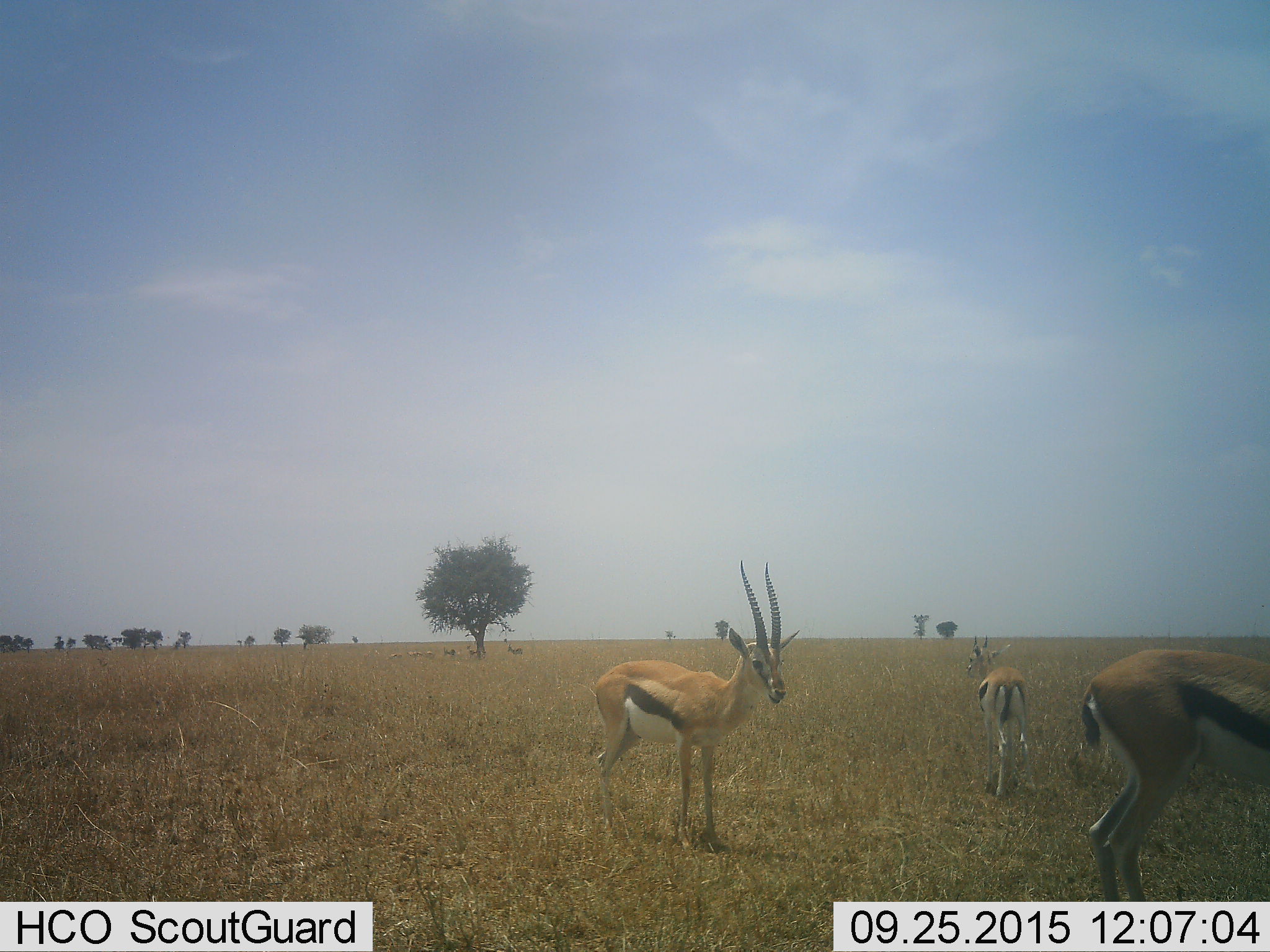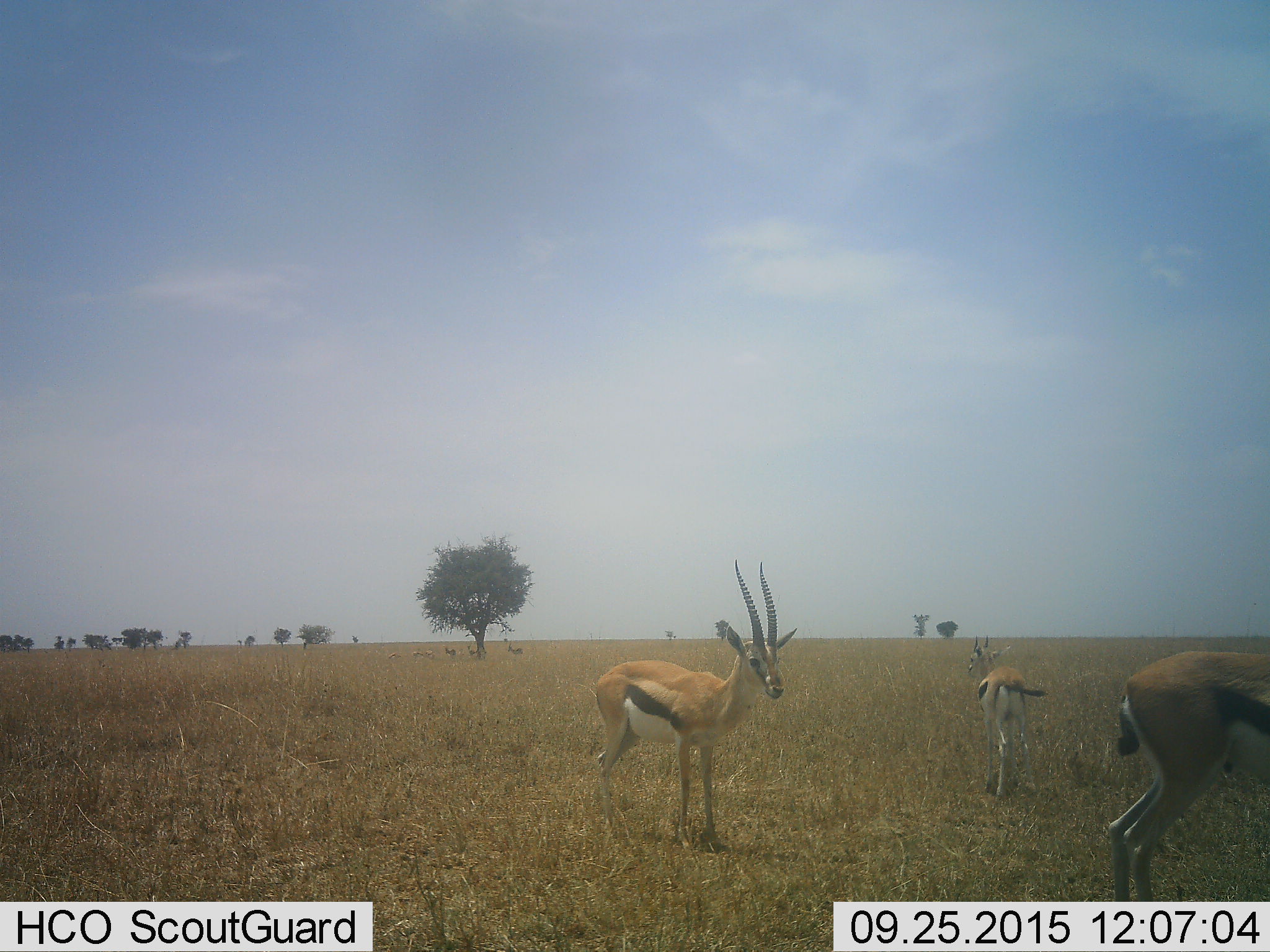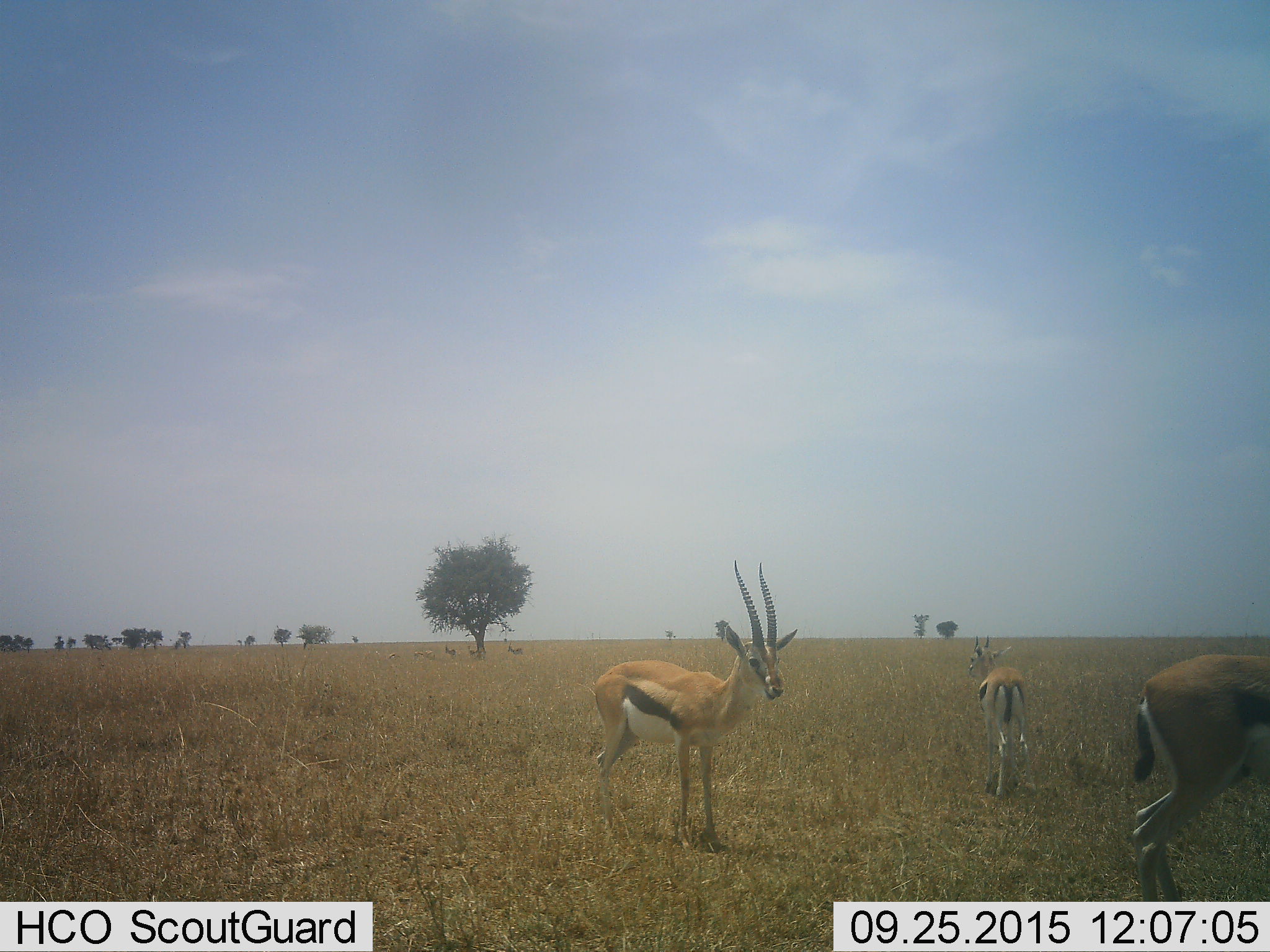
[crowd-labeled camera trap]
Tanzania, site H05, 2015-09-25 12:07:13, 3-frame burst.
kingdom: Animalia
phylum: Chordata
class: Mammalia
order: Artiodactyla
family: Bovidae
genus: Eudorcas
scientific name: Eudorcas thomsonii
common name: thomson's gazelle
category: gazellethomsons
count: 7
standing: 100%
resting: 0%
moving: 50%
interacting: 0%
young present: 30%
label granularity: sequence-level